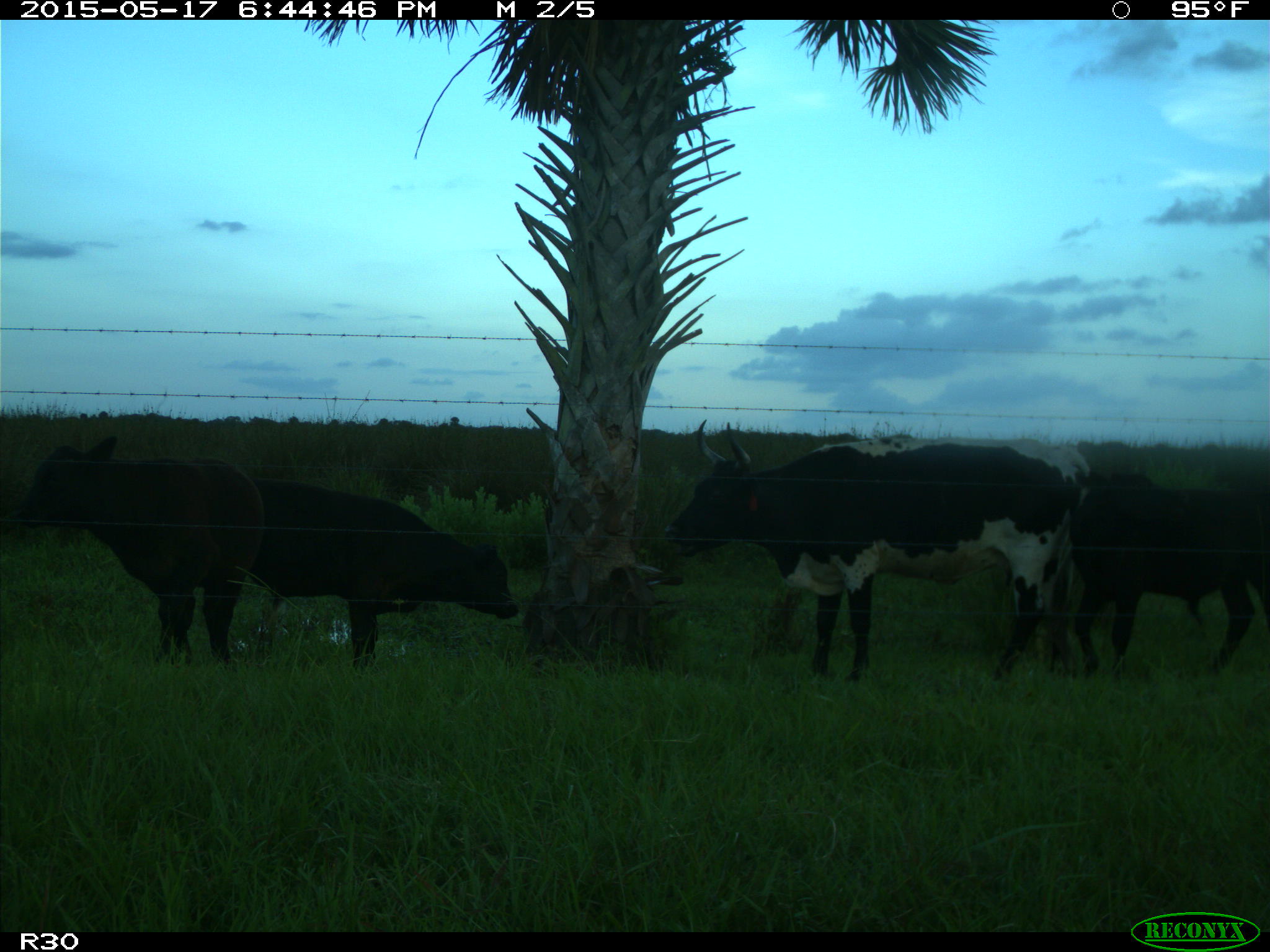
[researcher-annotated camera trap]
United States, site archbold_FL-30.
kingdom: Animalia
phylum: Chordata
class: Mammalia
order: Artiodactyla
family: Bovidae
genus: Bos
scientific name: Bos taurus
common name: domestic cow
Bos taurus (domestic cow).